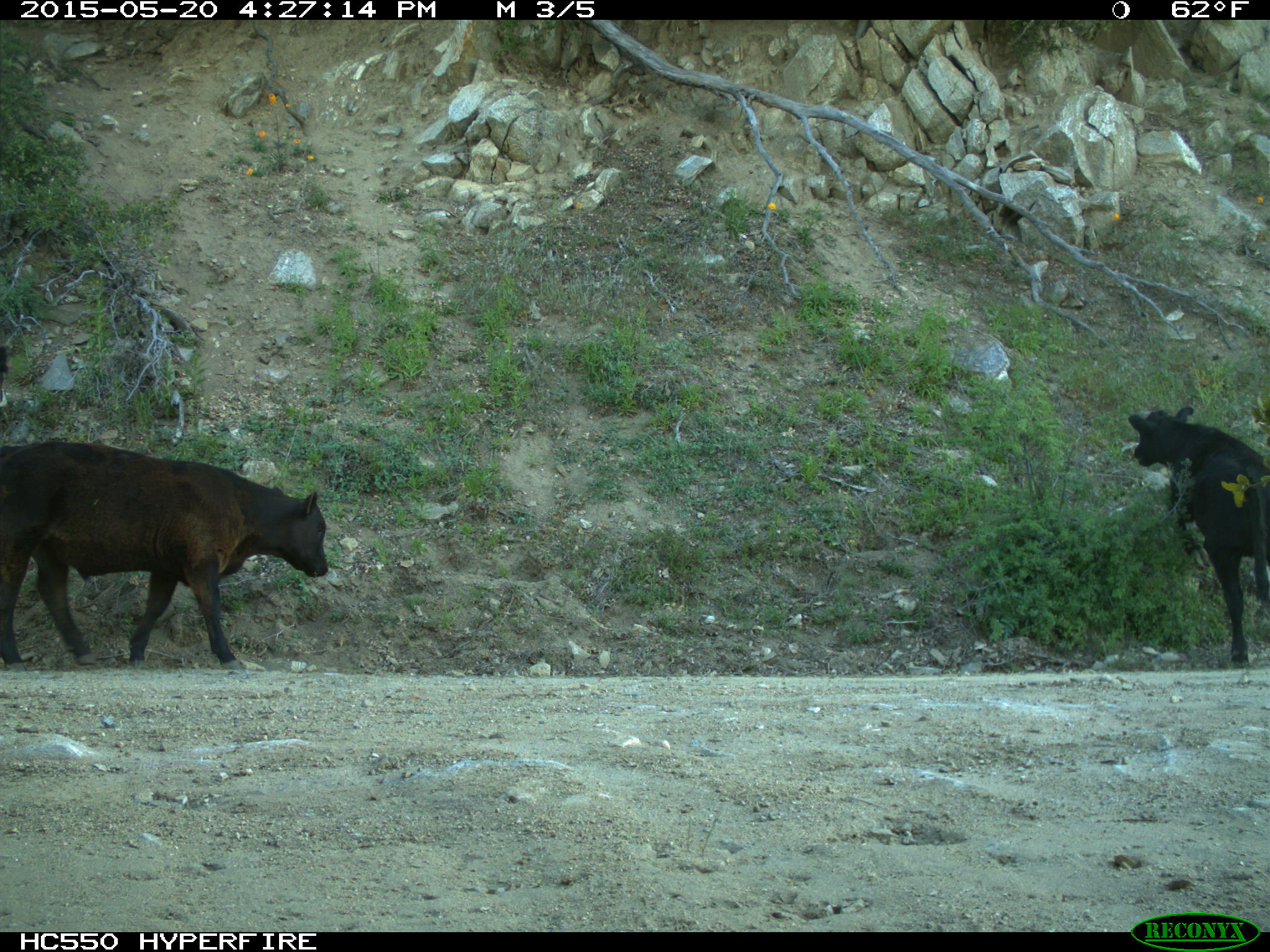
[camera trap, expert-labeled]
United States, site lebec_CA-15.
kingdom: Animalia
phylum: Chordata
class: Mammalia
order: Artiodactyla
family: Bovidae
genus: Bos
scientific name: Bos taurus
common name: domestic cow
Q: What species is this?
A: Bos taurus (domestic cow).